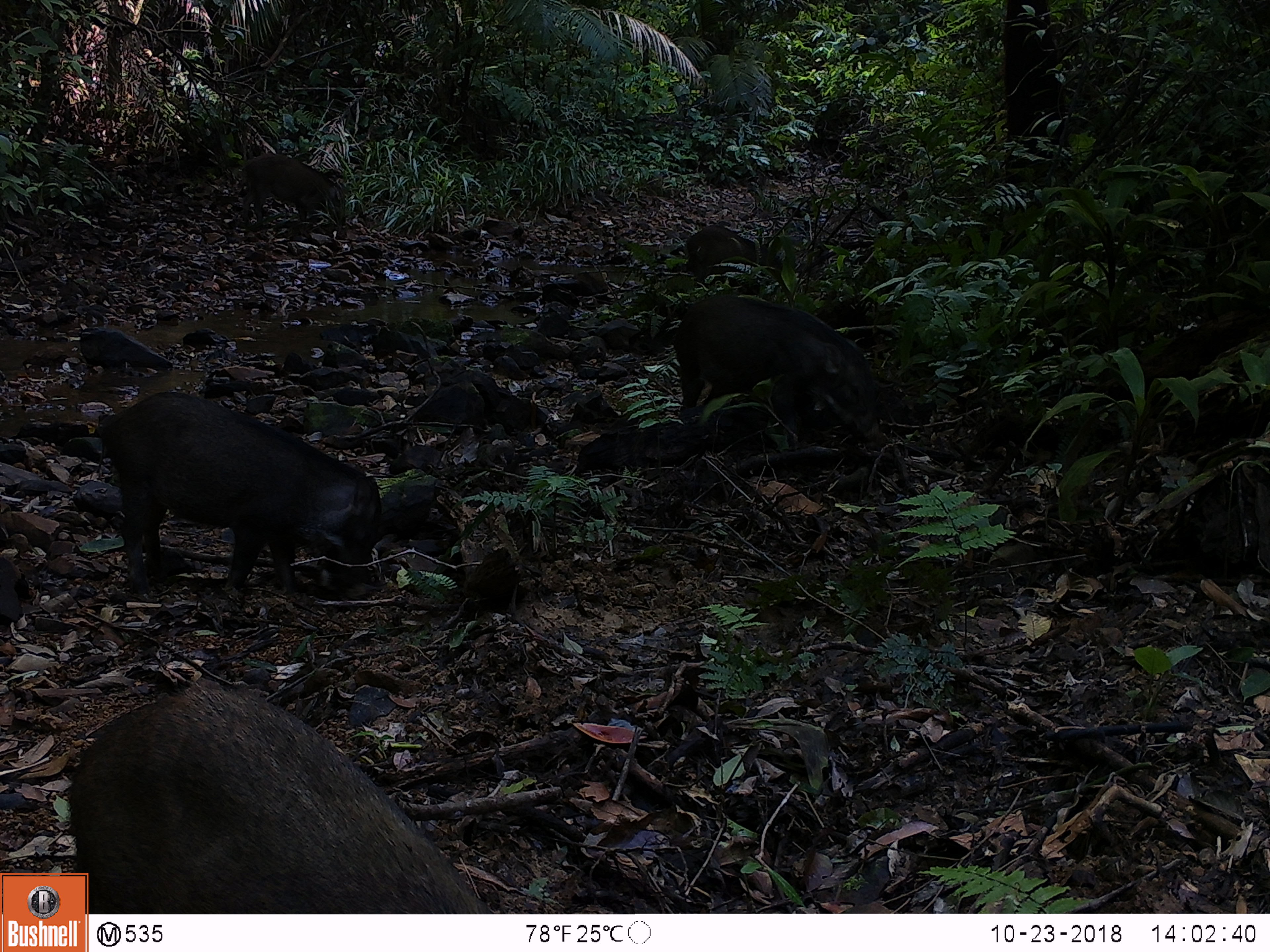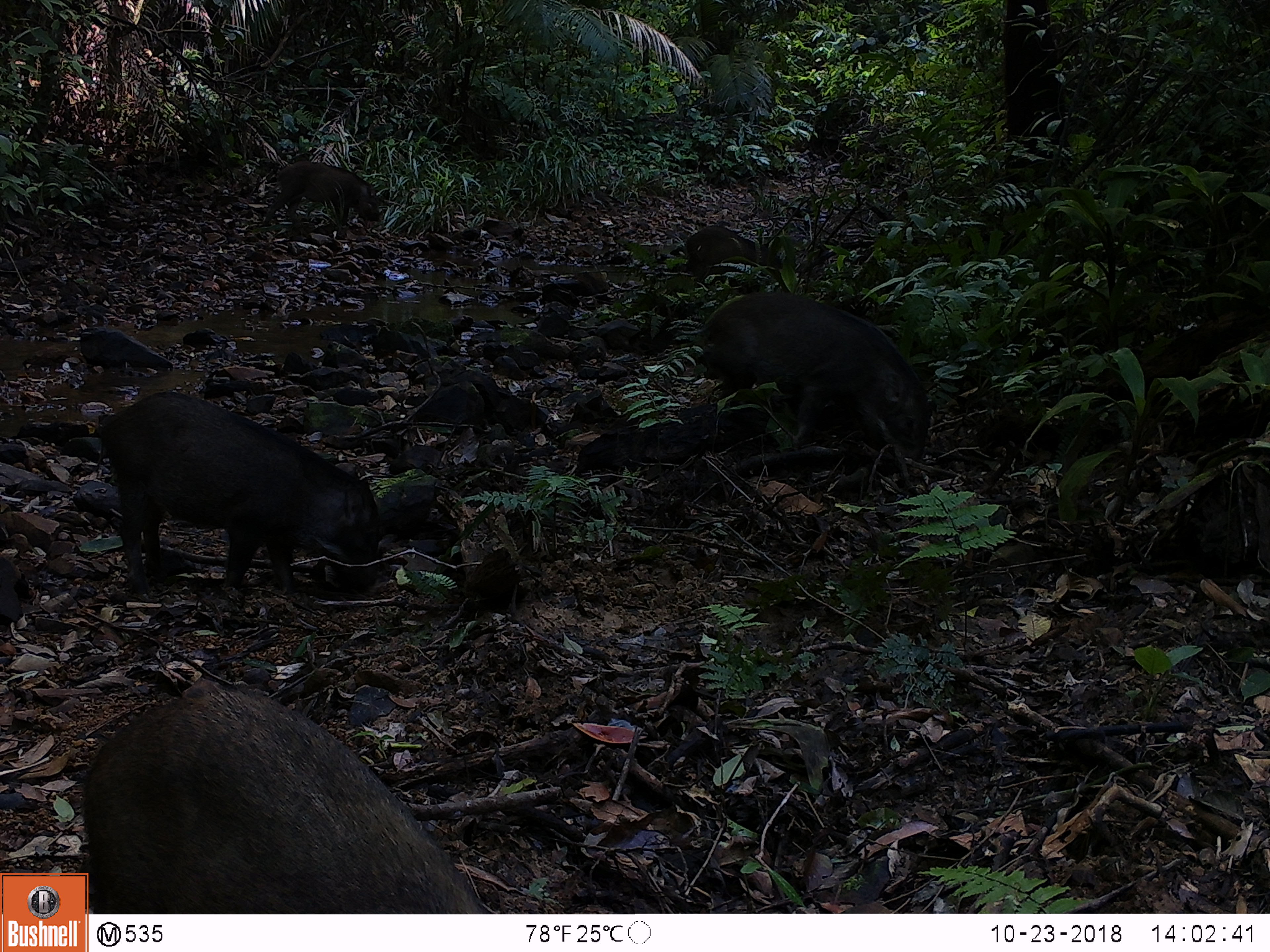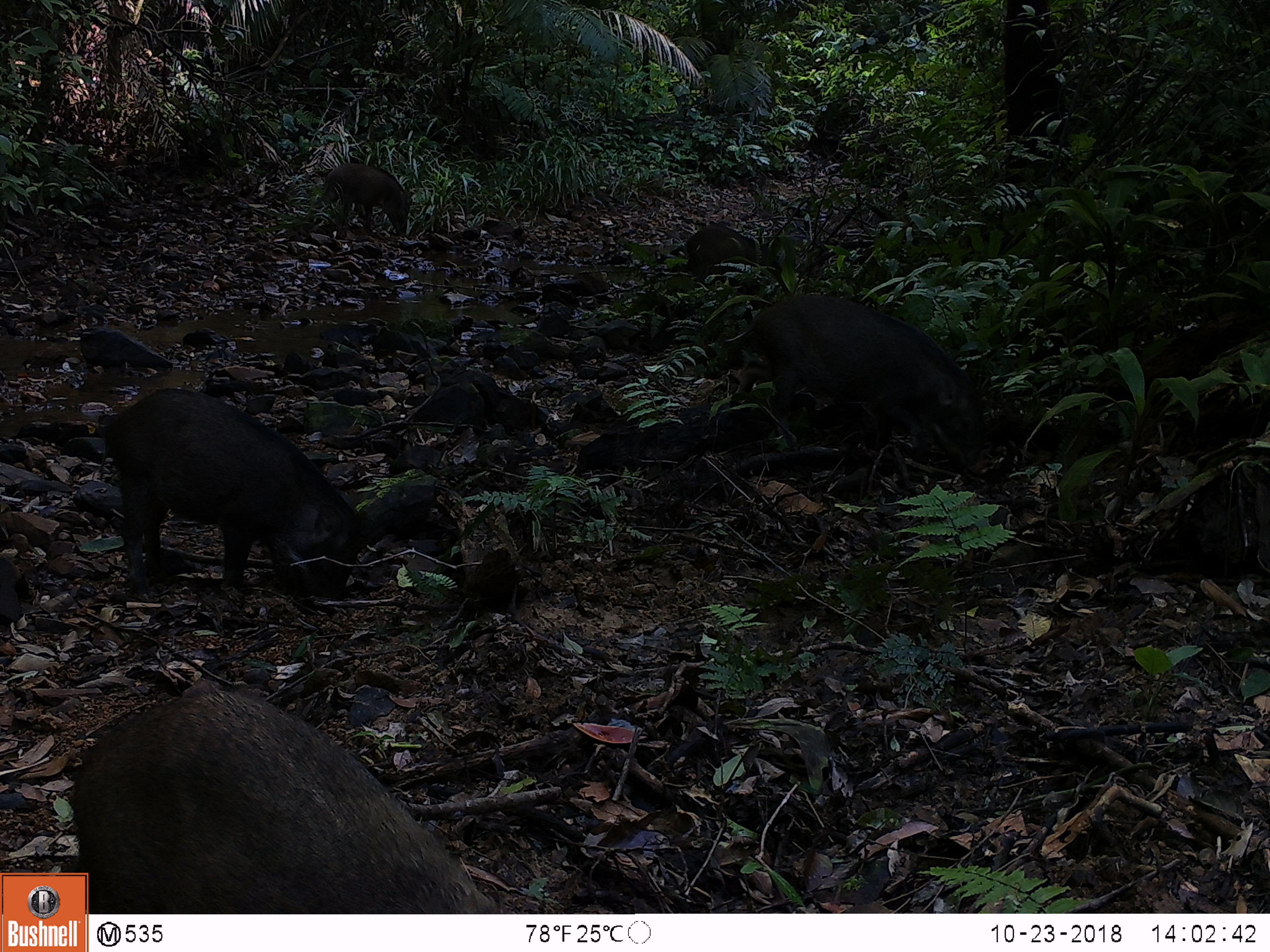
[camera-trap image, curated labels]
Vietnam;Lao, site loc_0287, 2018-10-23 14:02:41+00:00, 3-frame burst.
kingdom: Animalia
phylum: Chordata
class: Mammalia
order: Artiodactyla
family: Suidae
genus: Sus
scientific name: Sus scrofa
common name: eurasian wild pig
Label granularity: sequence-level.